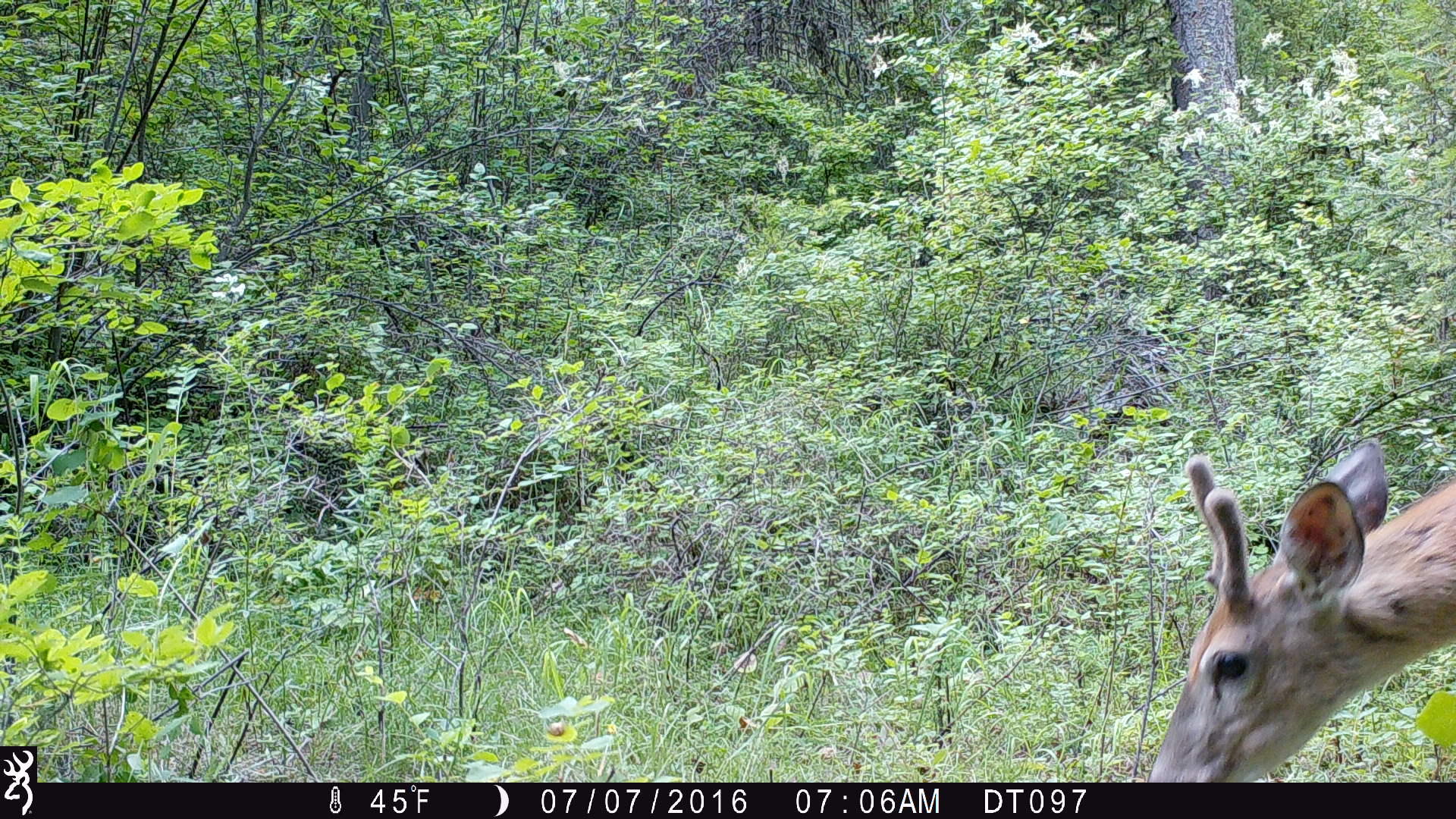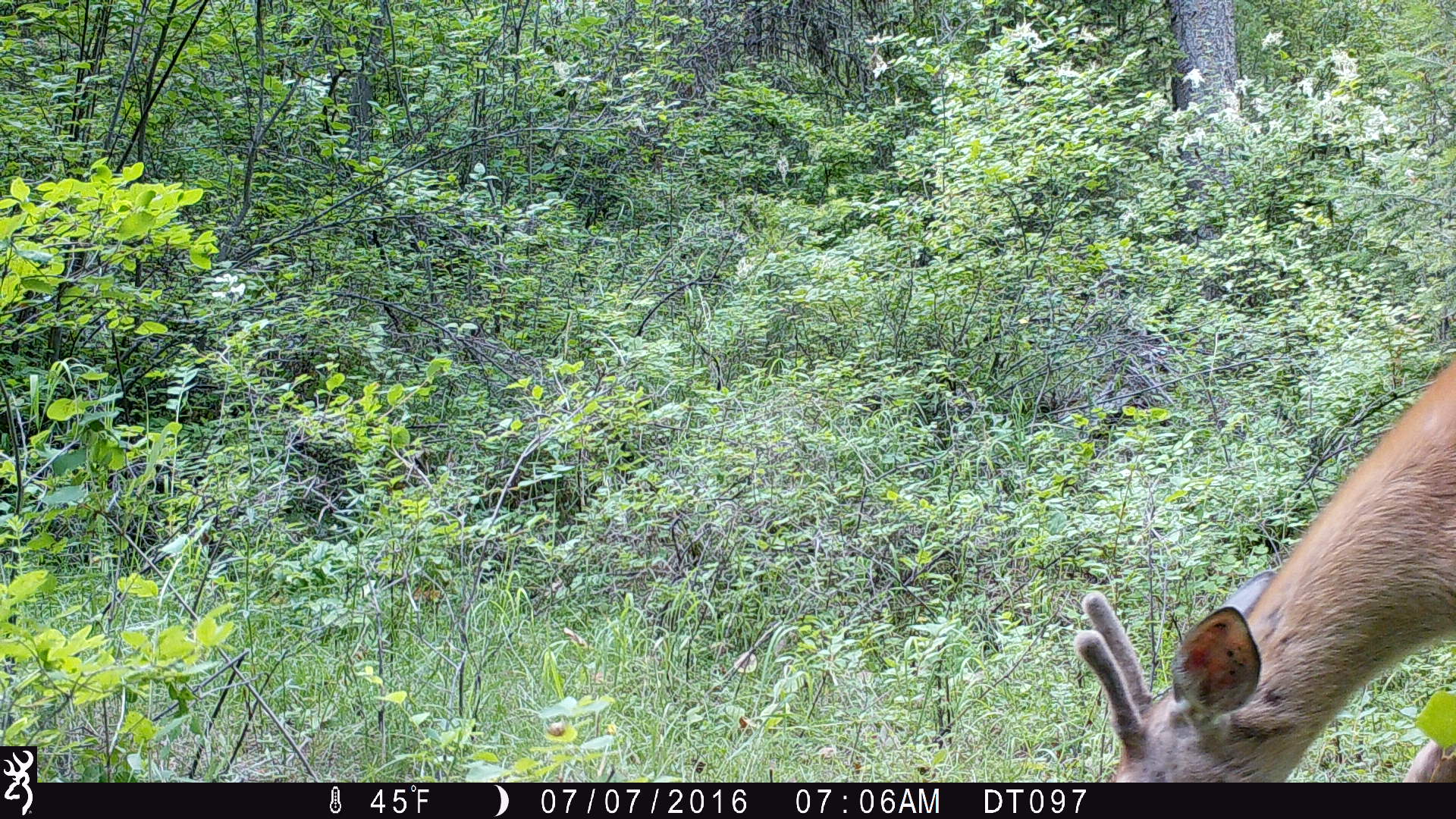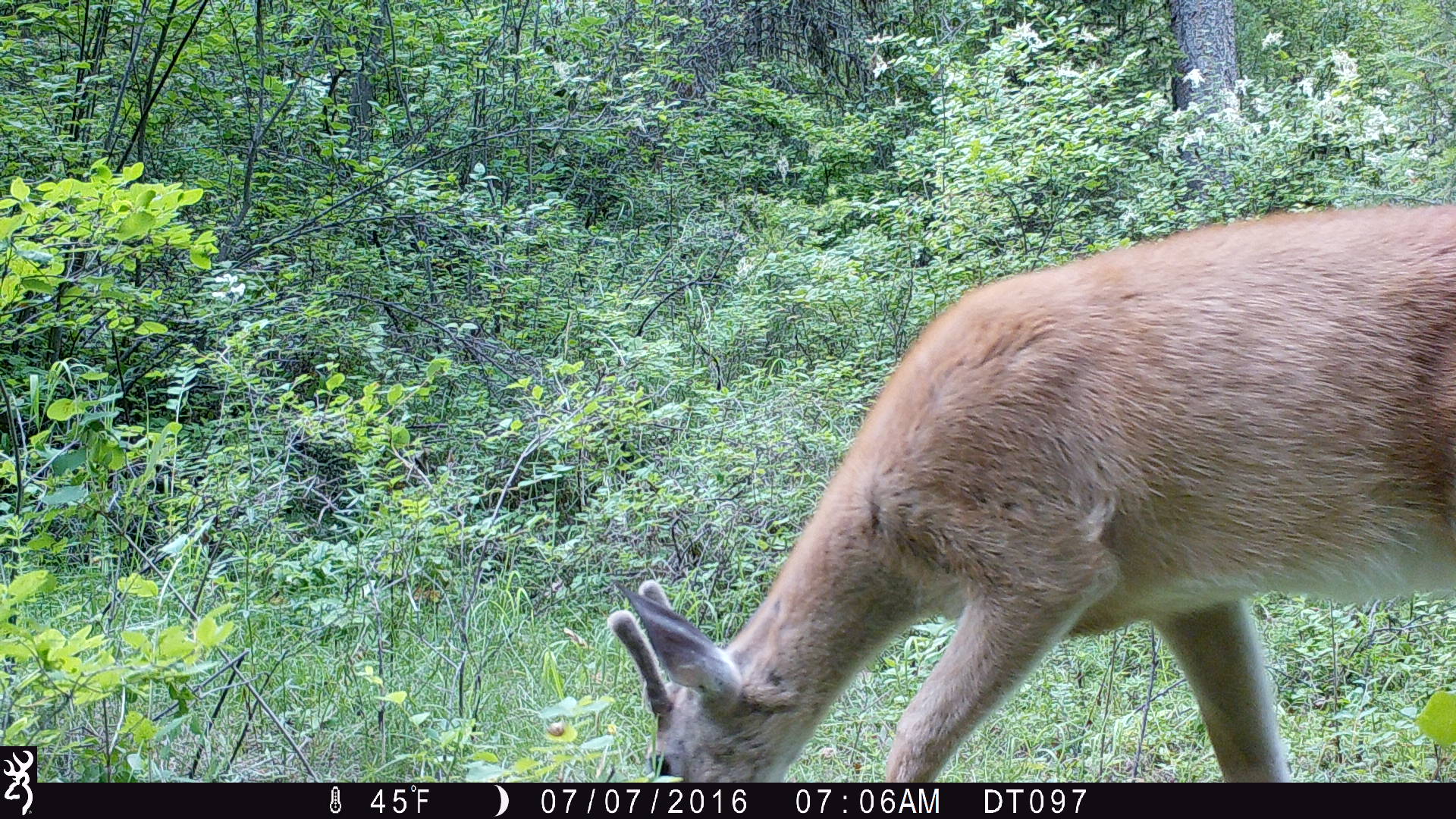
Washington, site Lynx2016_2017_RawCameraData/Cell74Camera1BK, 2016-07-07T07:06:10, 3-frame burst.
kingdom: Animalia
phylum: Chordata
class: Mammalia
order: Artiodactyla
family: Cervidae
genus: Odocoileus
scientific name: Odocoileus virginianus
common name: white-tailed deer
Odocoileus virginianus (white-tailed deer). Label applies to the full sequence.